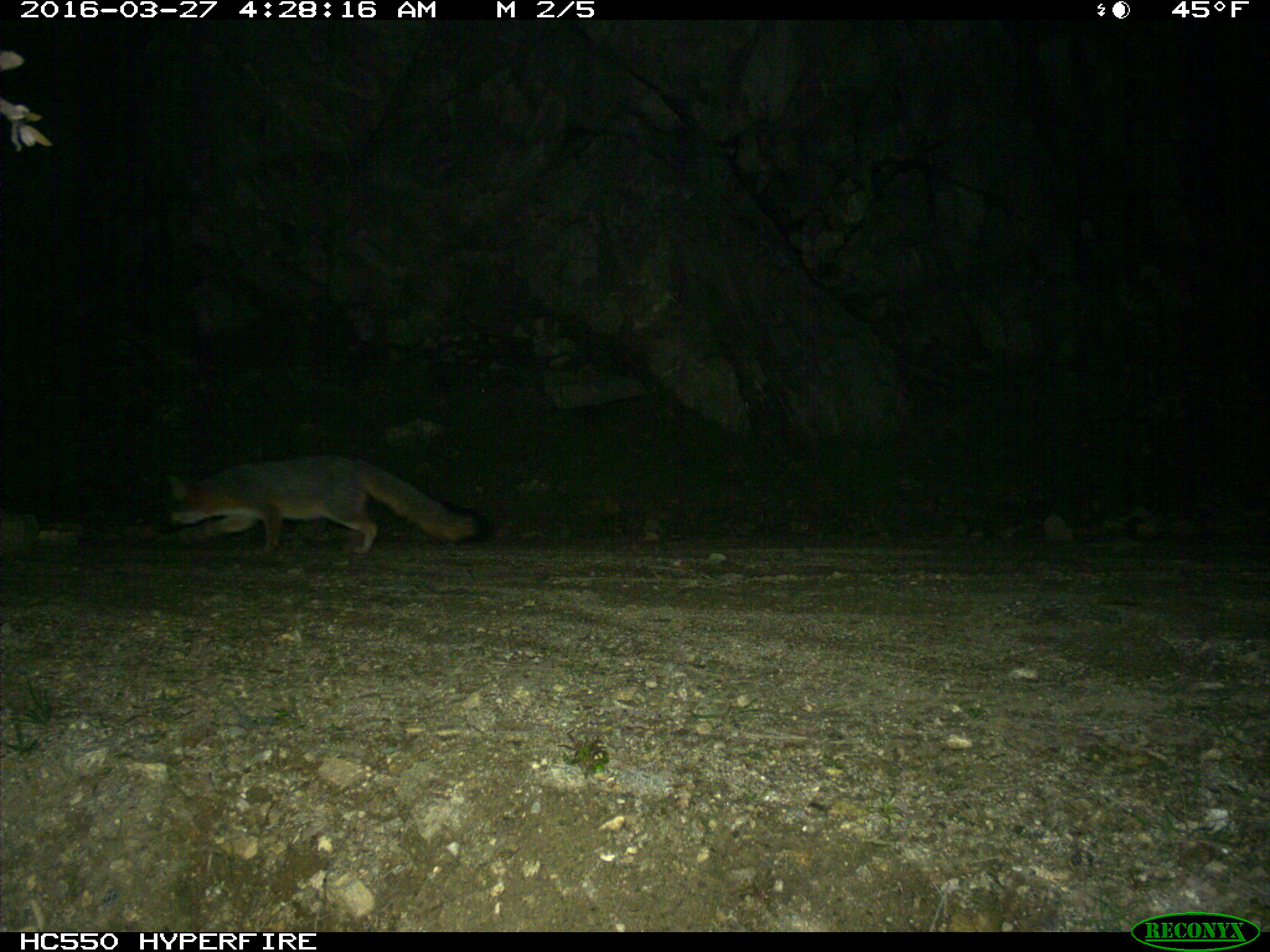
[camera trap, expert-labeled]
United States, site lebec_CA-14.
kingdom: Animalia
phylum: Chordata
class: Mammalia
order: Carnivora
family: Canidae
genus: Urocyon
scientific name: Urocyon cinereoargenteus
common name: gray fox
Urocyon cinereoargenteus (gray fox).